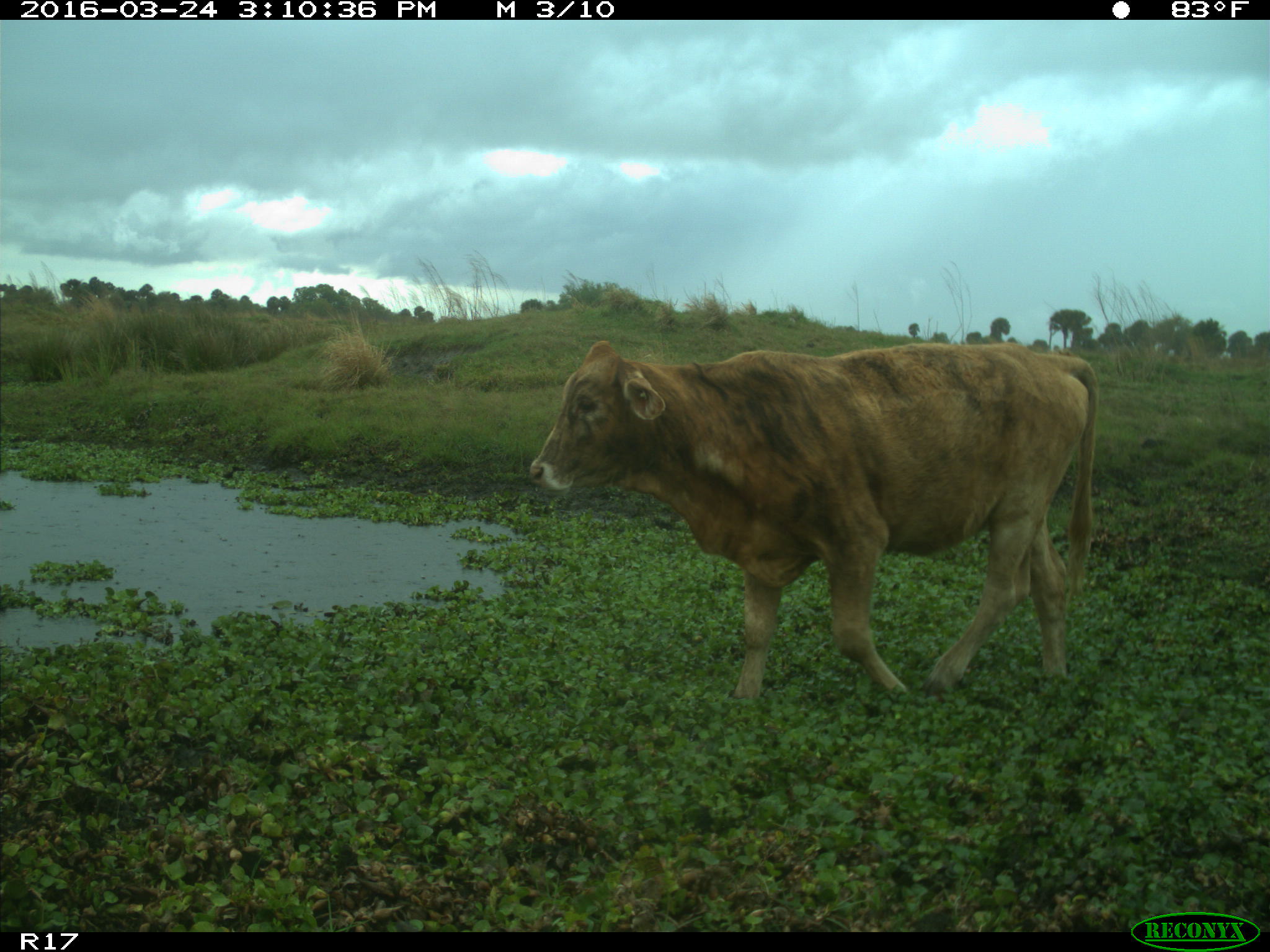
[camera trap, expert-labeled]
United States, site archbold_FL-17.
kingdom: Animalia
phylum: Chordata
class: Mammalia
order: Artiodactyla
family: Bovidae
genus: Bos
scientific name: Bos taurus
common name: domestic cow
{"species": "Bos taurus (domestic cow)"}